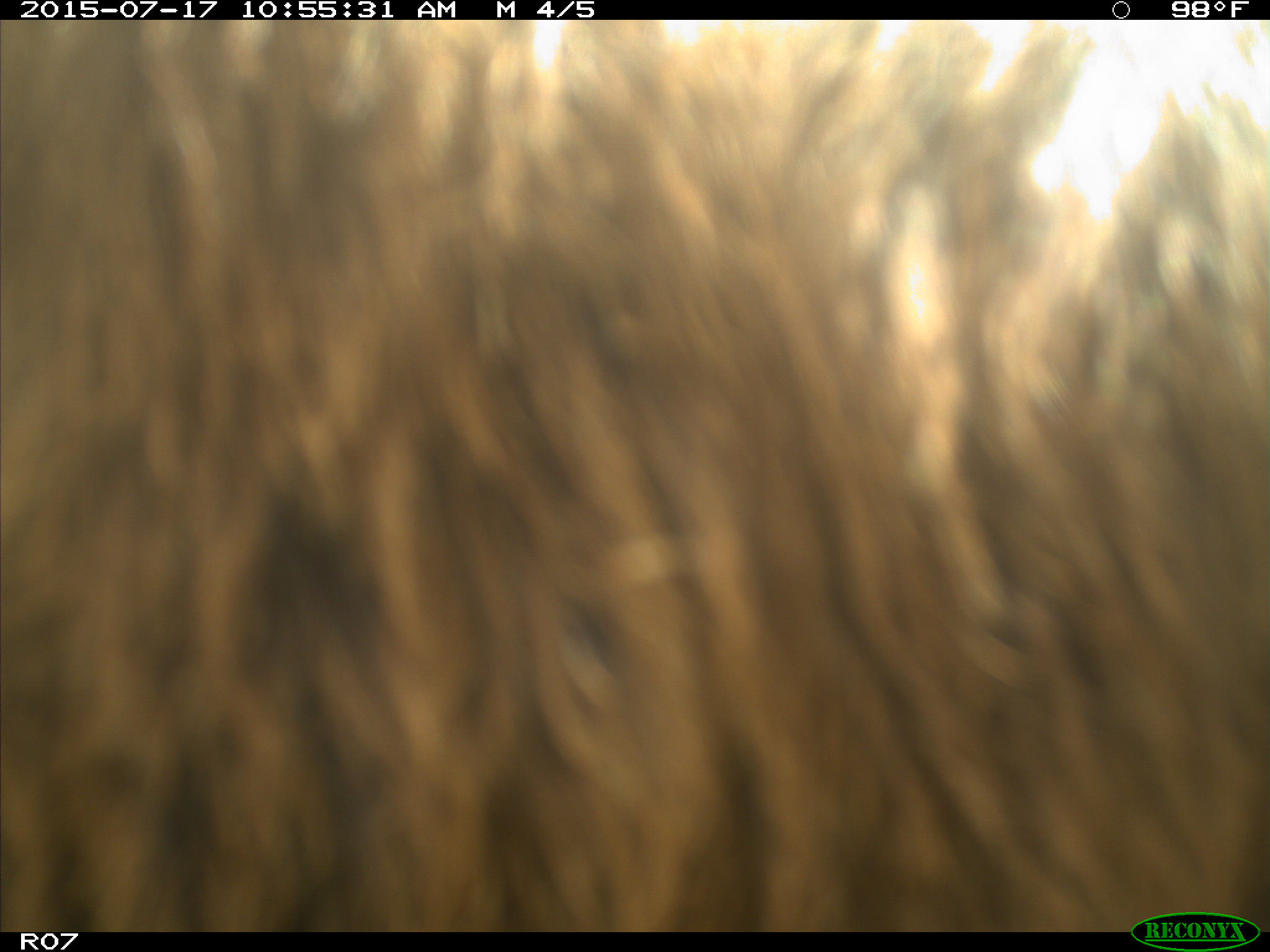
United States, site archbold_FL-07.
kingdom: Animalia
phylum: Chordata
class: Mammalia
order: Artiodactyla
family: Bovidae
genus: Bos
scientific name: Bos taurus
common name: domestic cow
Bos taurus (domestic cow).